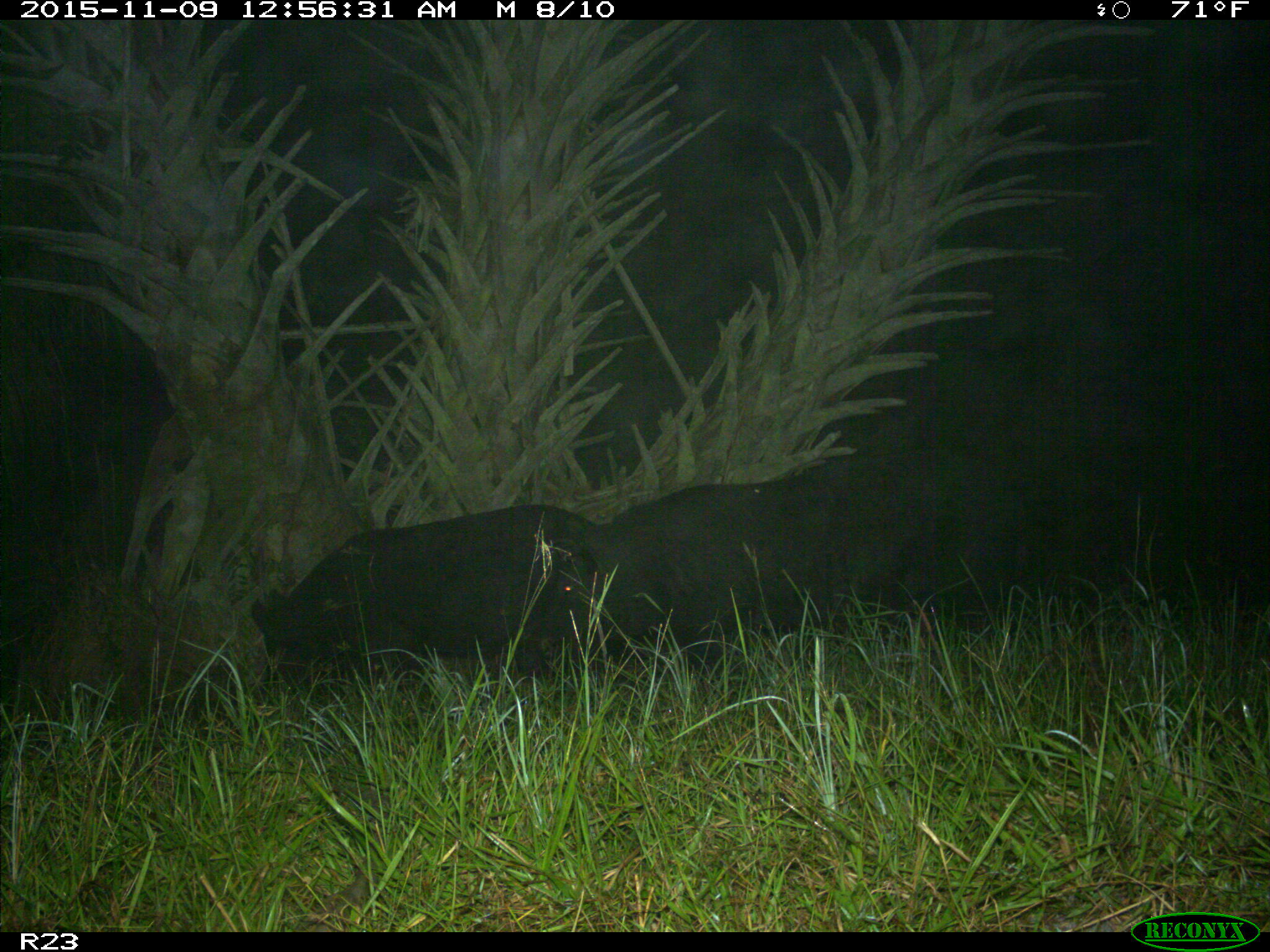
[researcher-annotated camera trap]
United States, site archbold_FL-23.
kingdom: Animalia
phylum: Chordata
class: Mammalia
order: Artiodactyla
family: Suidae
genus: Sus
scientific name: Sus scrofa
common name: wild boar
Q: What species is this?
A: Sus scrofa (wild boar).